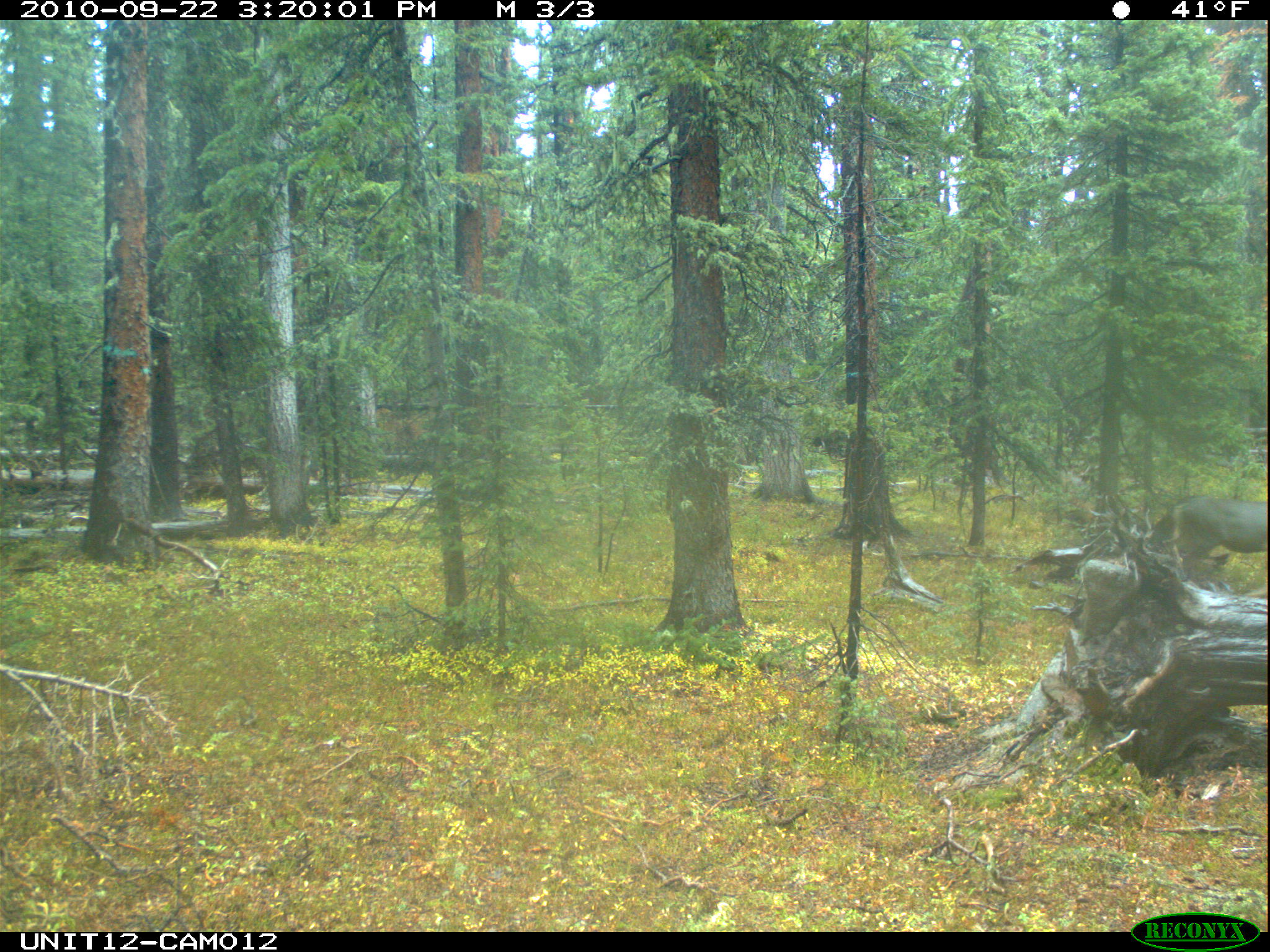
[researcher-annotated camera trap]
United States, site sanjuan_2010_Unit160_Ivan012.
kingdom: Animalia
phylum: Chordata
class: Mammalia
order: Artiodactyla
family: Cervidae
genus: Odocoileus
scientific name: Odocoileus hemionus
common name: mule deer